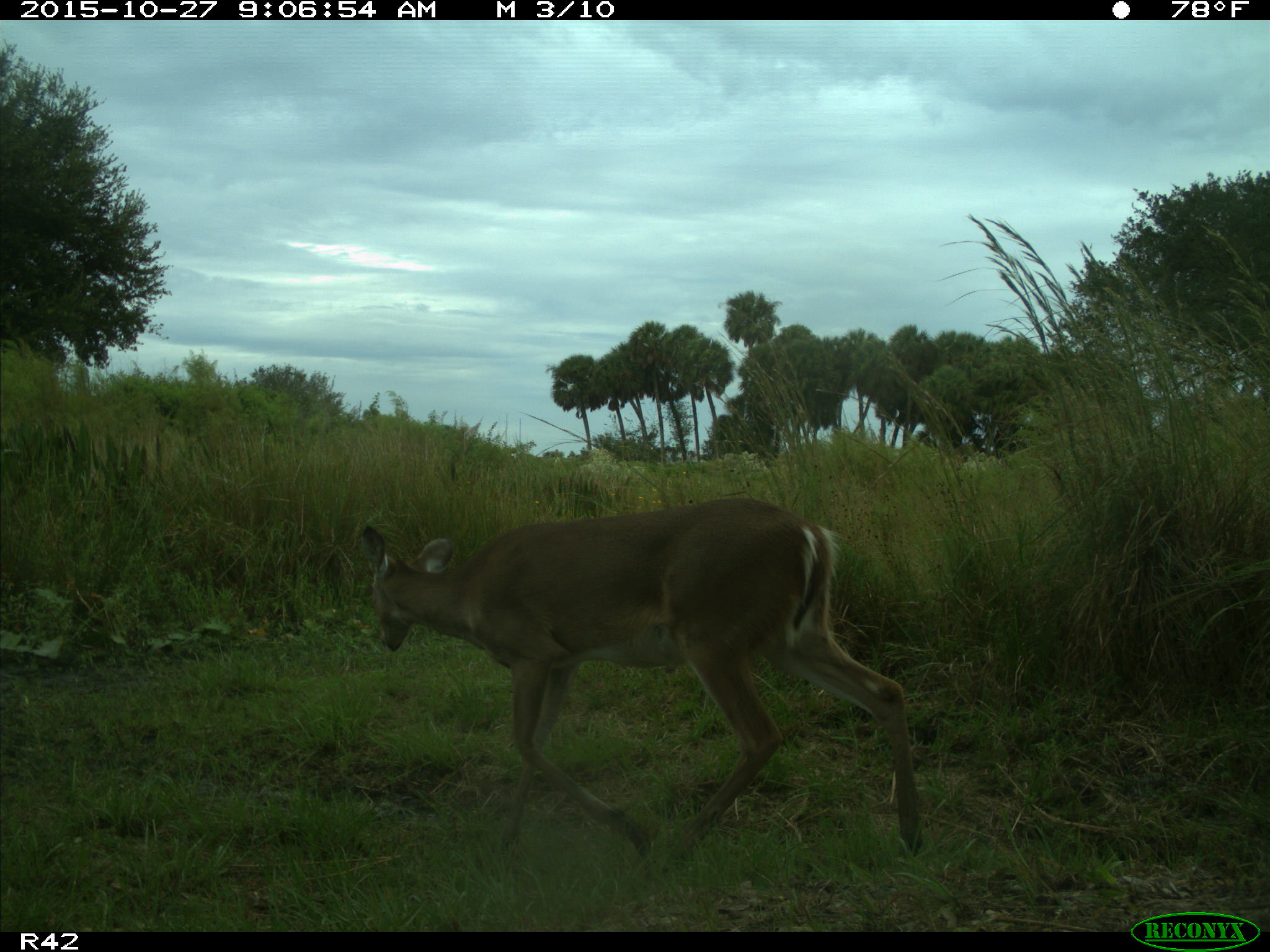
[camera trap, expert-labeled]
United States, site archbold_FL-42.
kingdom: Animalia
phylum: Chordata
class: Mammalia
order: Artiodactyla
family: Cervidae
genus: Odocoileus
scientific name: Odocoileus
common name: deer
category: unidentified deer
Unidentified deer (deer) (Odocoileus).